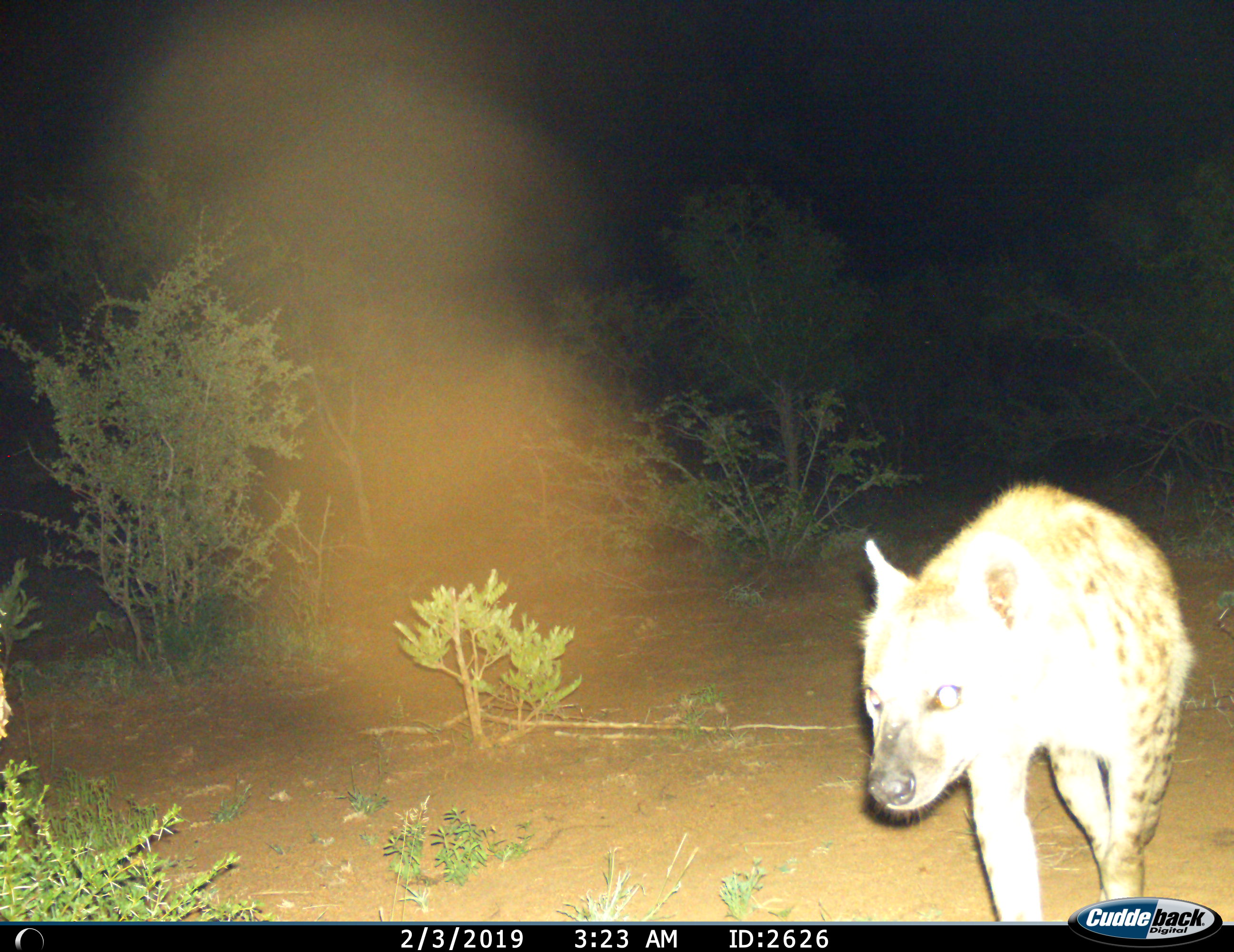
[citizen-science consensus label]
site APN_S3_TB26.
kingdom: Animalia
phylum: Chordata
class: Mammalia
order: Carnivora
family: Hyaenidae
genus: Crocuta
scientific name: Crocuta crocuta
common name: spotted hyena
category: hyenaspotted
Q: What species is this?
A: Hyenaspotted (spotted hyena) (Crocuta crocuta).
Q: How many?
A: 1.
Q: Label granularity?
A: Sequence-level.